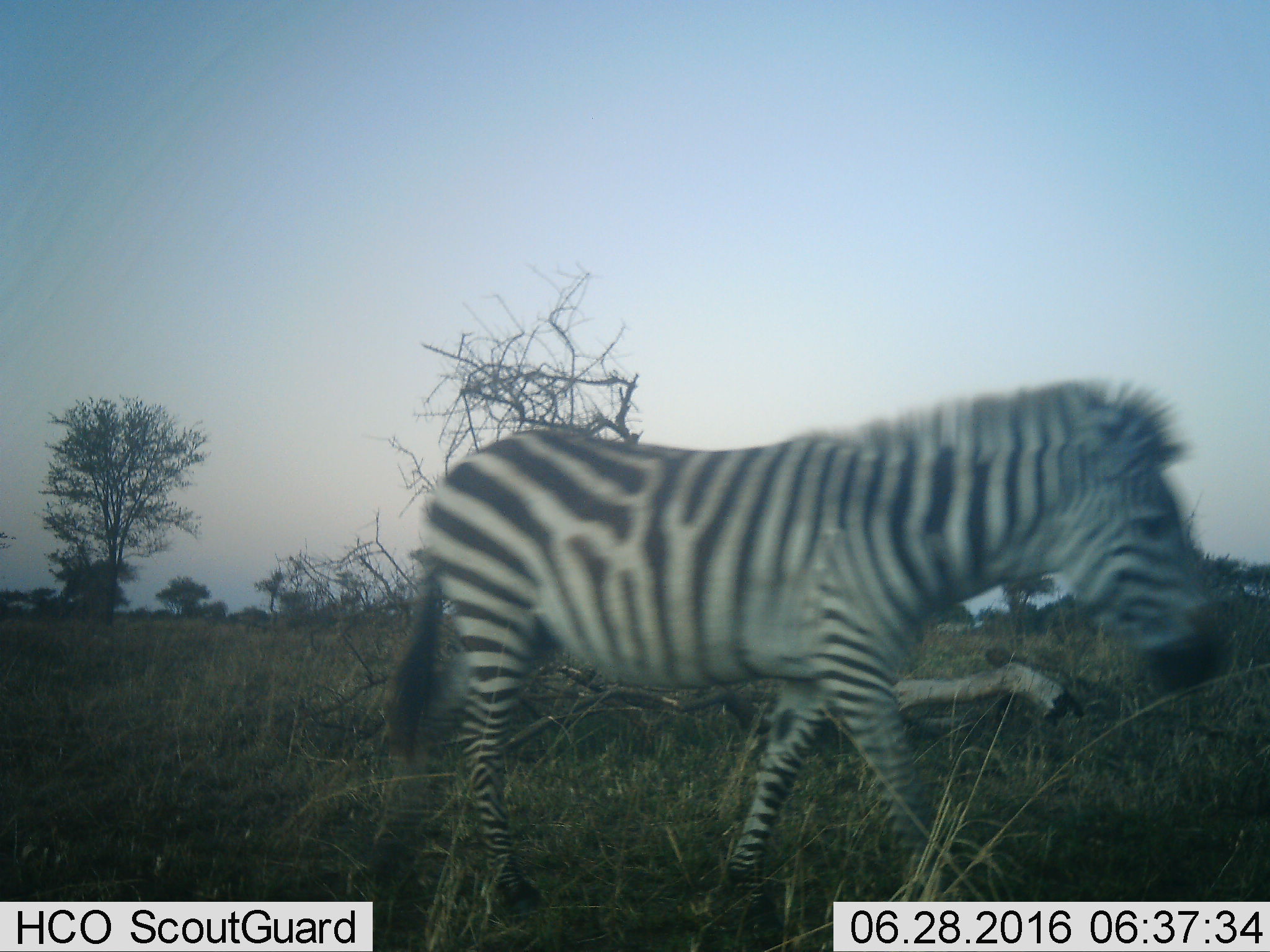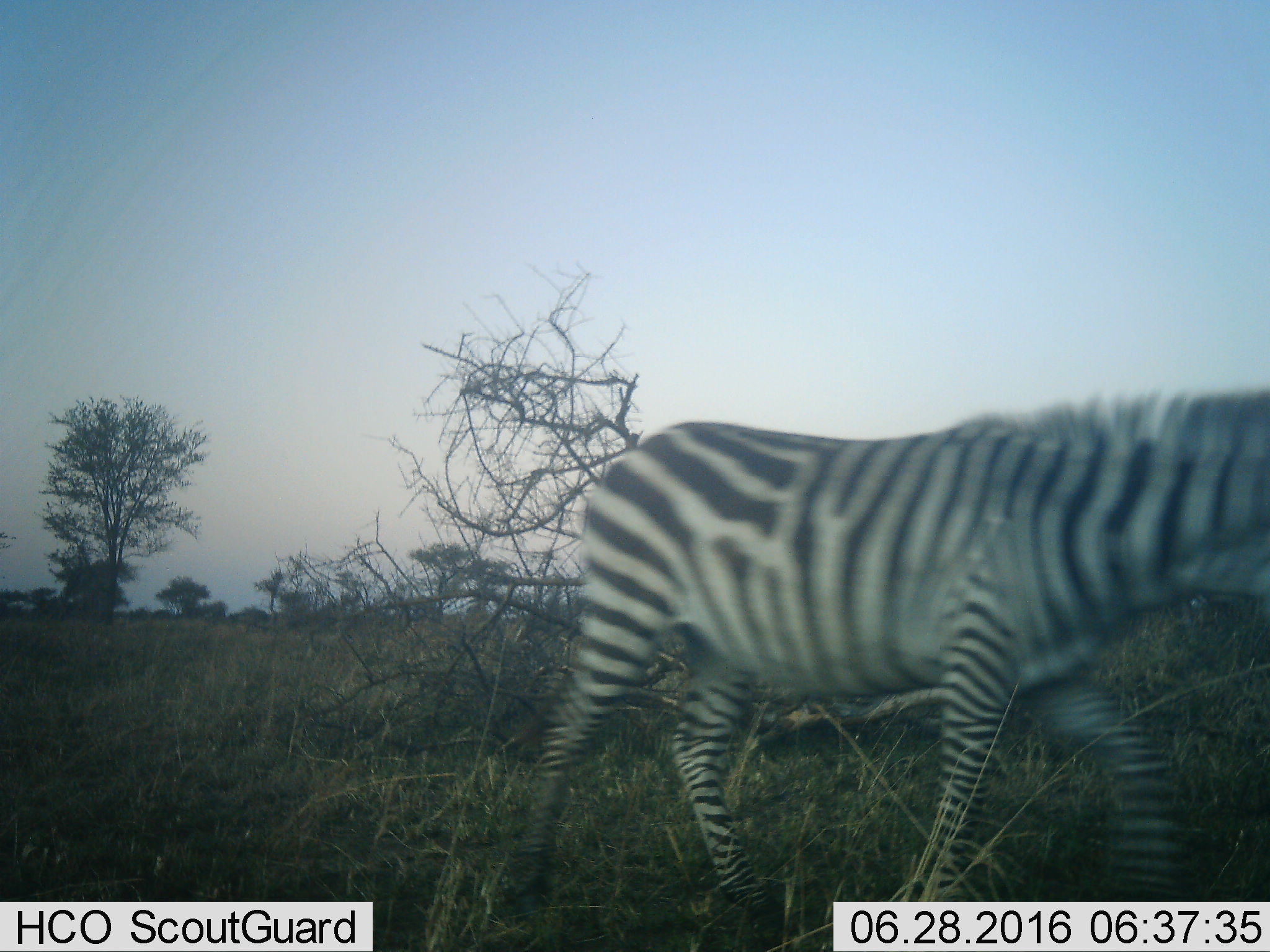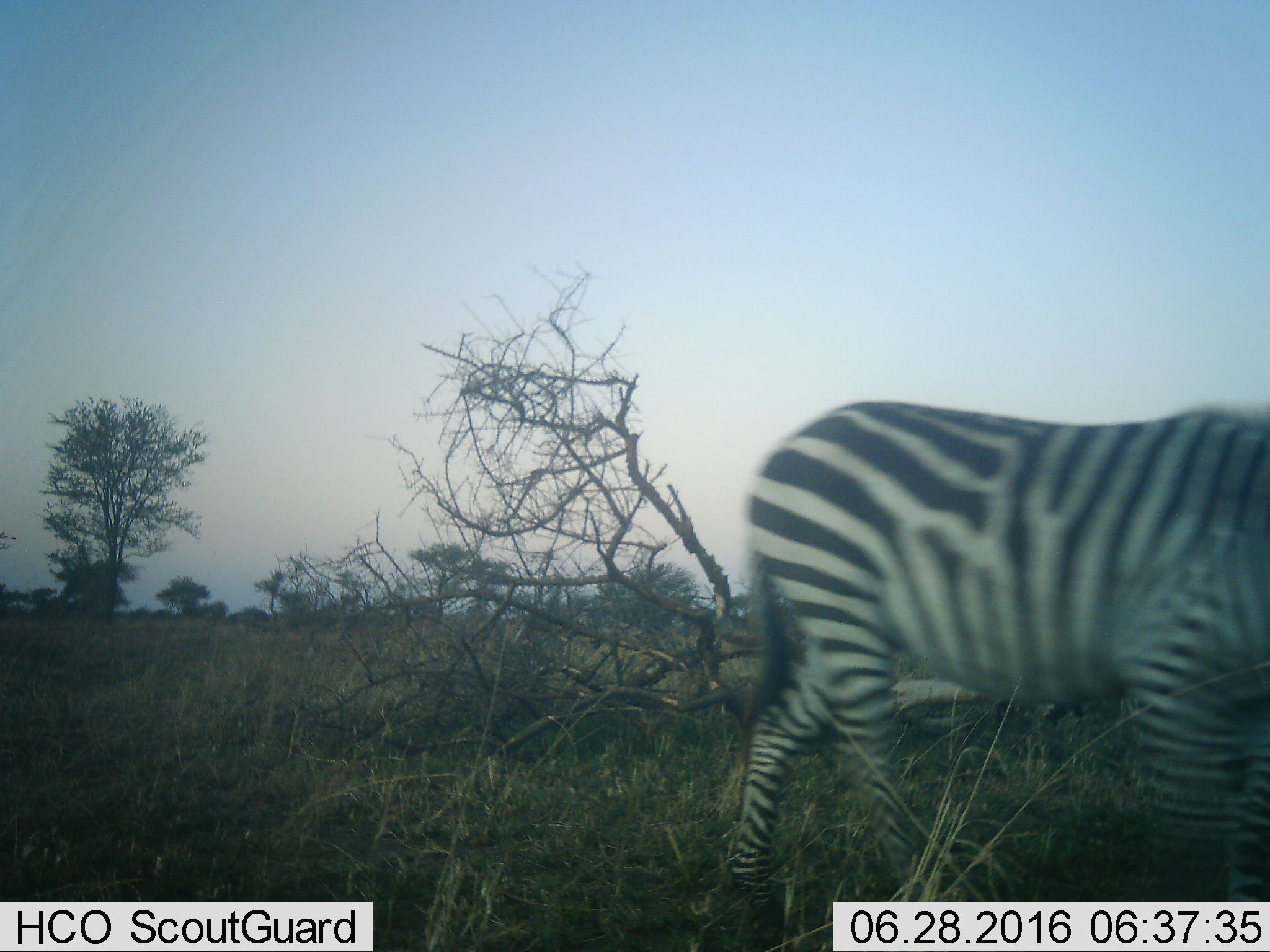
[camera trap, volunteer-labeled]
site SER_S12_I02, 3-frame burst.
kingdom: Animalia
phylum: Chordata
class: Mammalia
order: Perissodactyla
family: Equidae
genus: Equus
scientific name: Equus quagga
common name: plains zebra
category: zebraplains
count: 1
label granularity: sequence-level